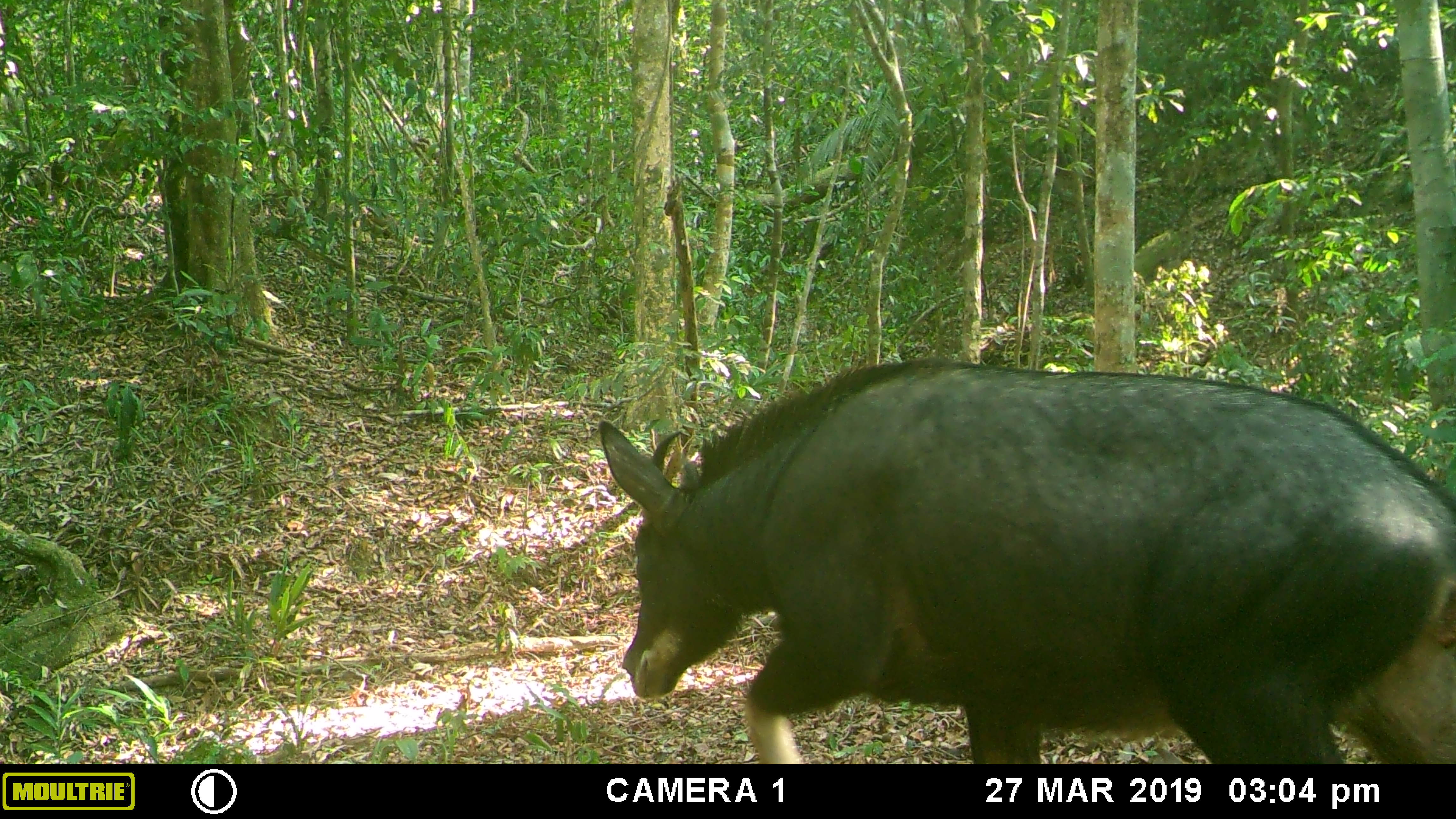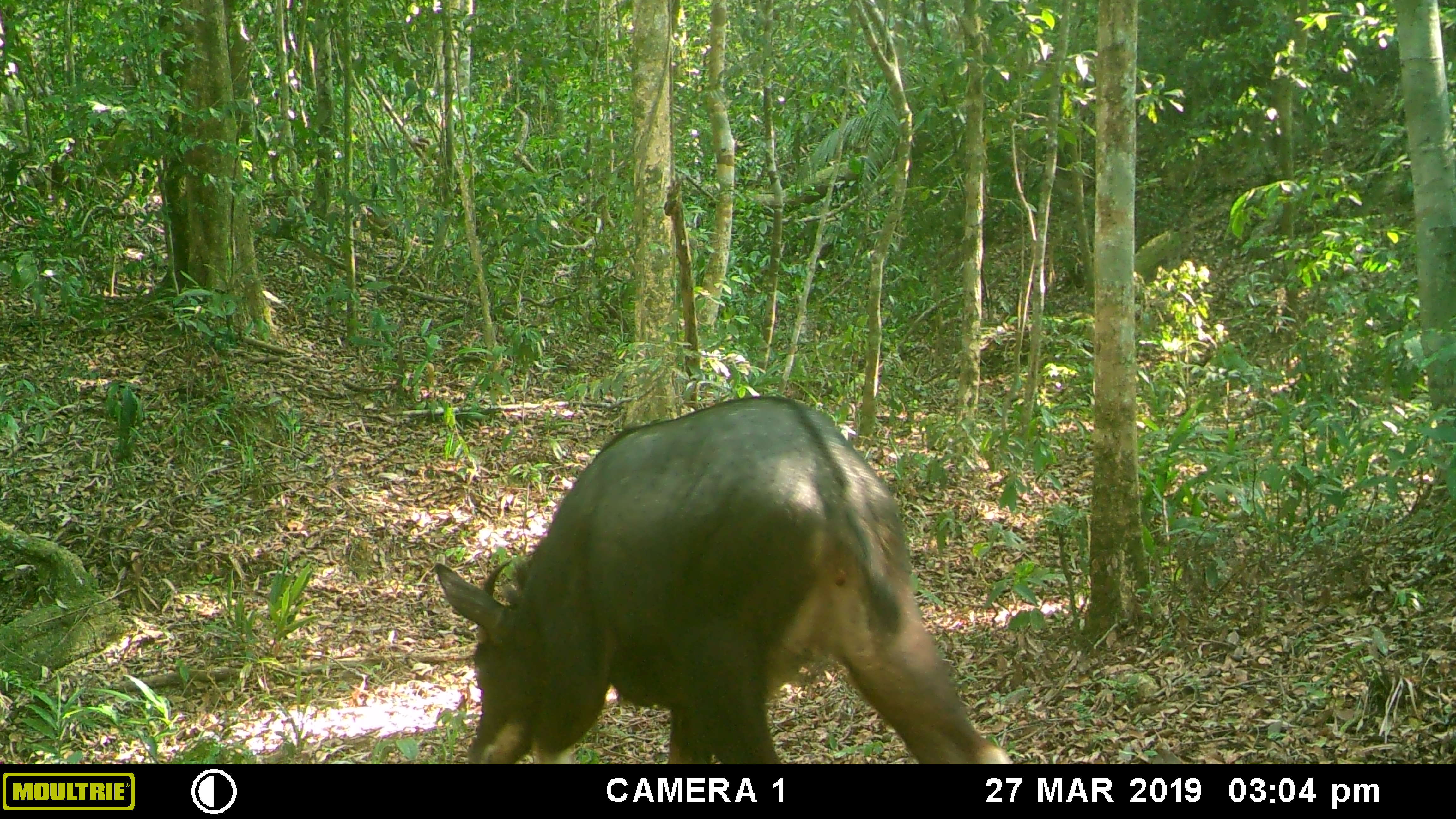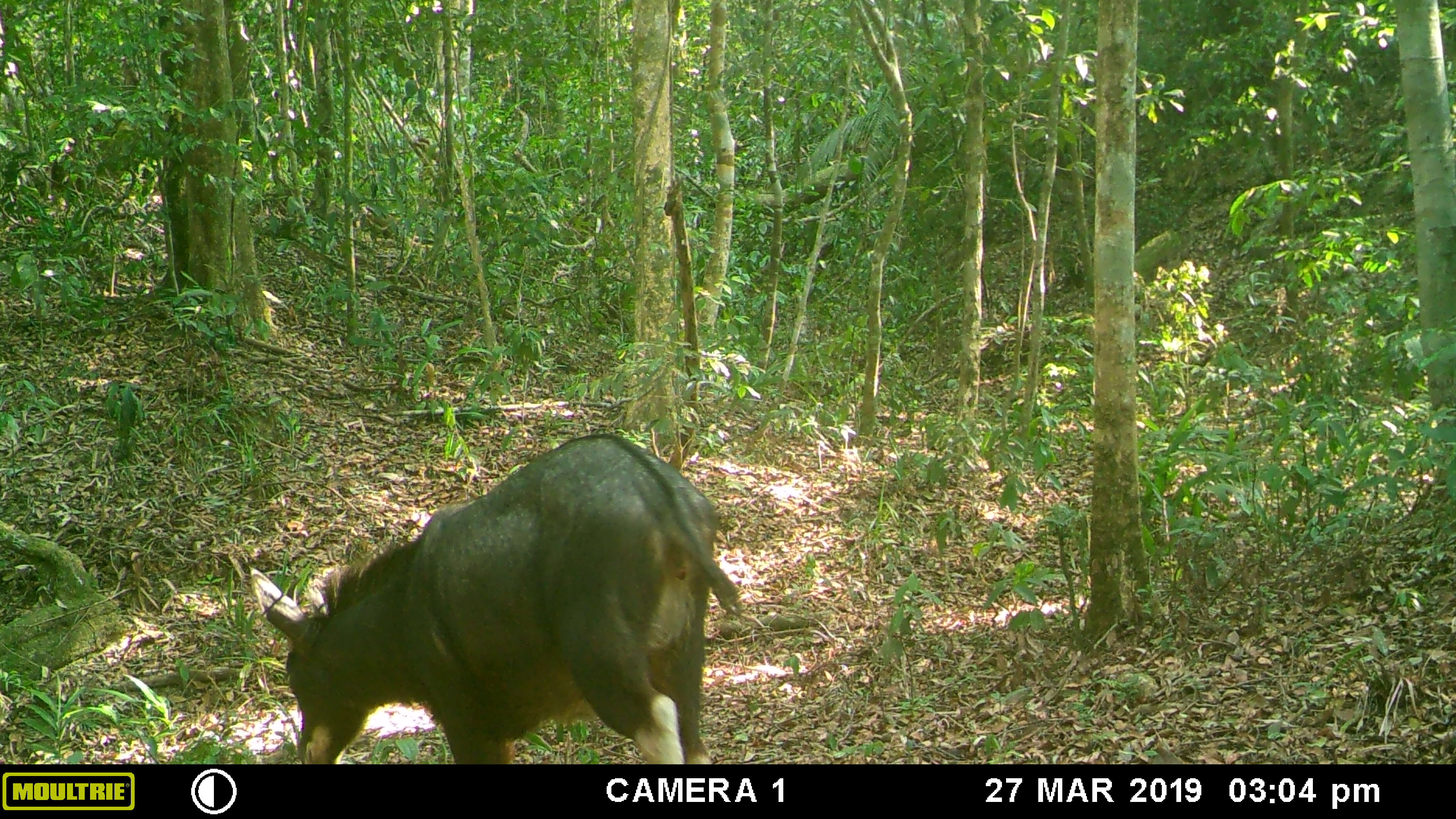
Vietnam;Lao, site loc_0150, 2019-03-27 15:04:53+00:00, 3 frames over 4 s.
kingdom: Animalia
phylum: Chordata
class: Mammalia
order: Artiodactyla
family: Bovidae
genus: Capricornis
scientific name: Capricornis sumatraensis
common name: chinese serow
Chinese serow (Capricornis sumatraensis). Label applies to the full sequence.